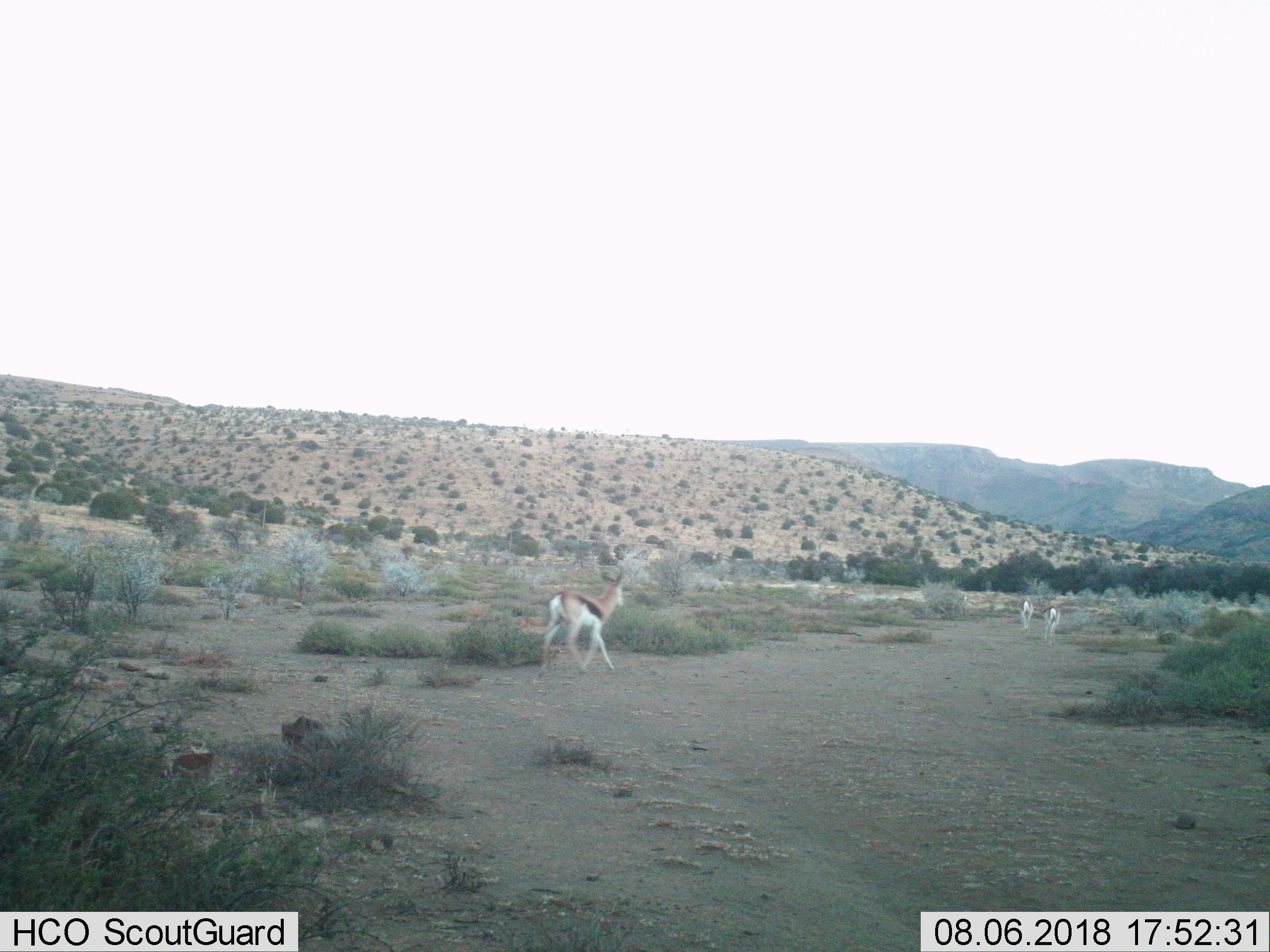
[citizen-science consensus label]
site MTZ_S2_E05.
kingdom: Animalia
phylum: Chordata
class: Mammalia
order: Artiodactyla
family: Bovidae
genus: Antidorcas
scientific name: Antidorcas marsupialis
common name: springbok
Springbok (Antidorcas marsupialis), count 3. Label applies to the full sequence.